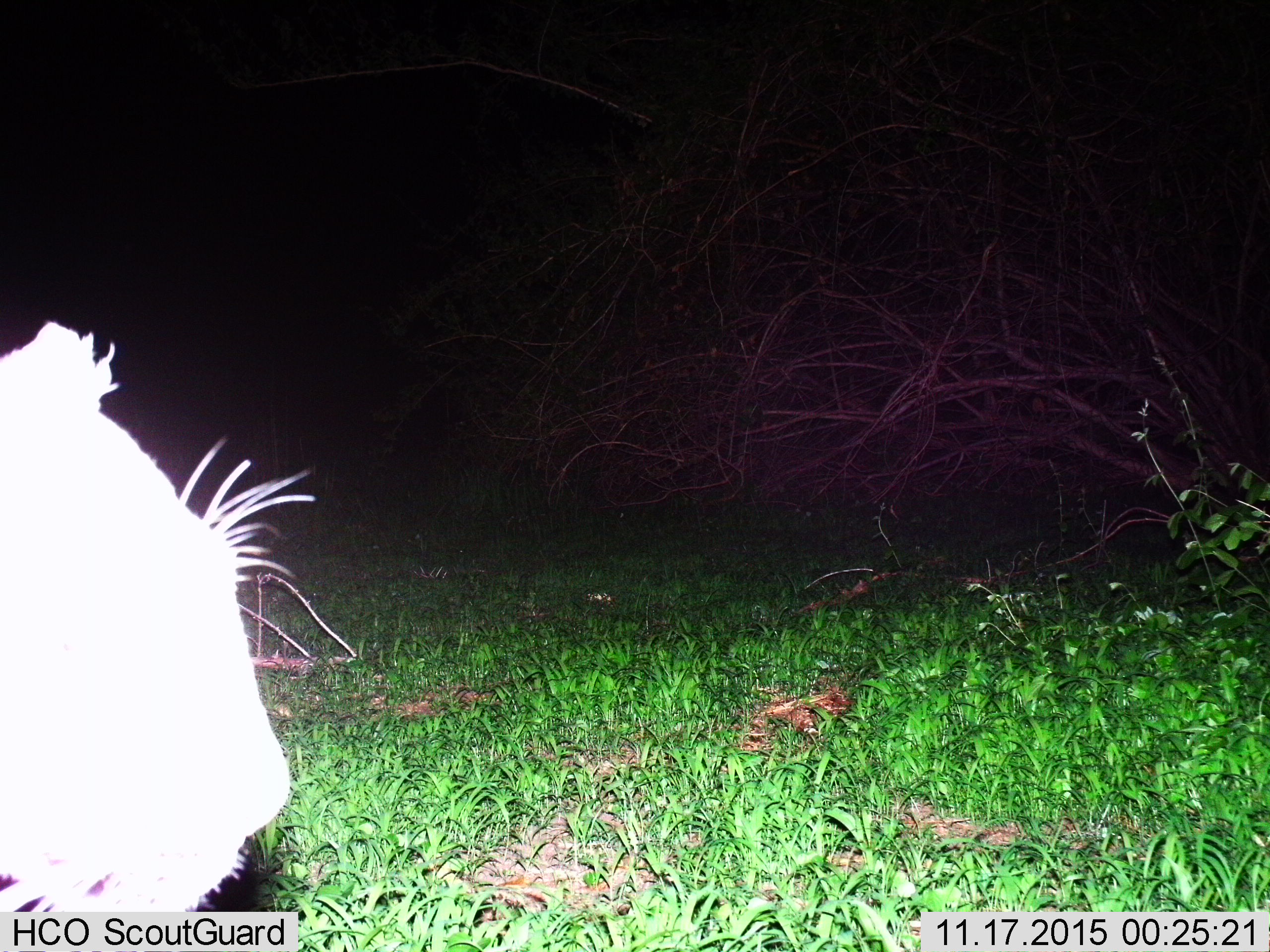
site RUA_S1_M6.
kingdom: Animalia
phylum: Chordata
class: Mammalia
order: Carnivora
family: Felidae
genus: Panthera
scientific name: Panthera leo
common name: lion female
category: lionfemale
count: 1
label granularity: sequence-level